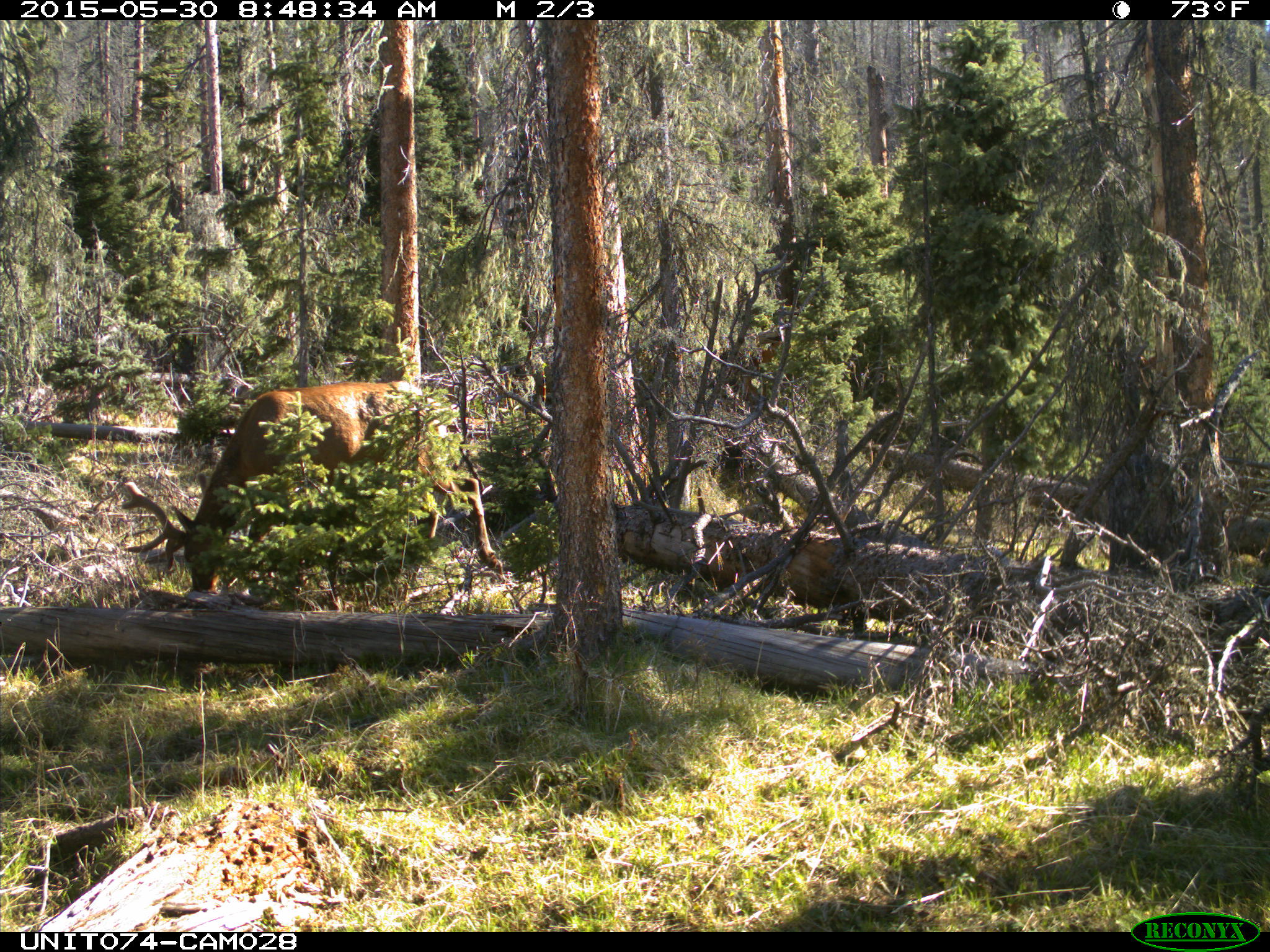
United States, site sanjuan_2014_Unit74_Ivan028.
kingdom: Animalia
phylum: Chordata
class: Mammalia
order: Artiodactyla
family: Cervidae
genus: Cervus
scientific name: Cervus elaphus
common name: red deer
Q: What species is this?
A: Cervus elaphus (red deer).